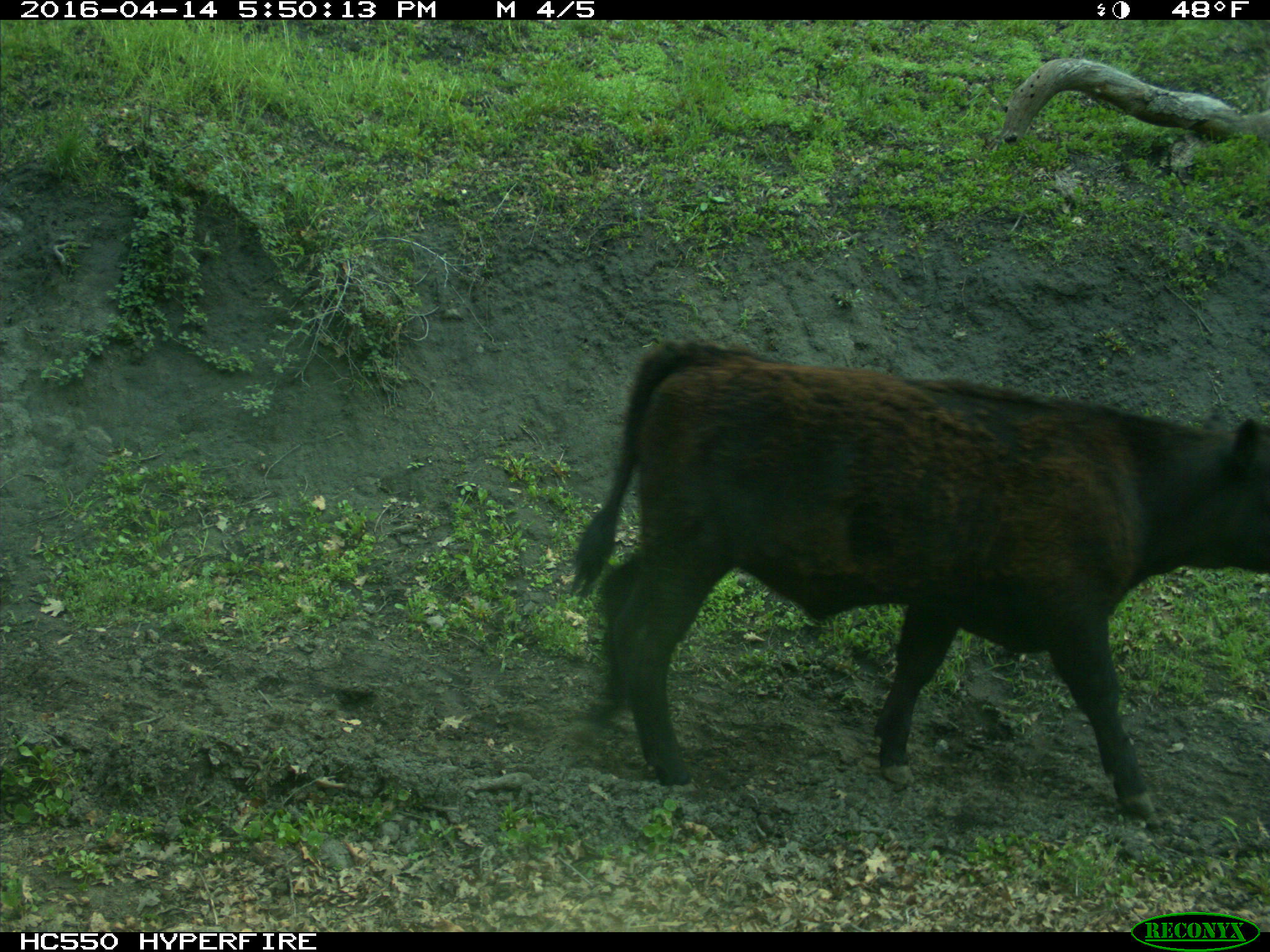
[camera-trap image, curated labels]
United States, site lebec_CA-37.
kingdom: Animalia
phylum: Chordata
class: Mammalia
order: Artiodactyla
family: Bovidae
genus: Bos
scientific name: Bos taurus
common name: domestic cow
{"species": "Bos taurus (domestic cow)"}